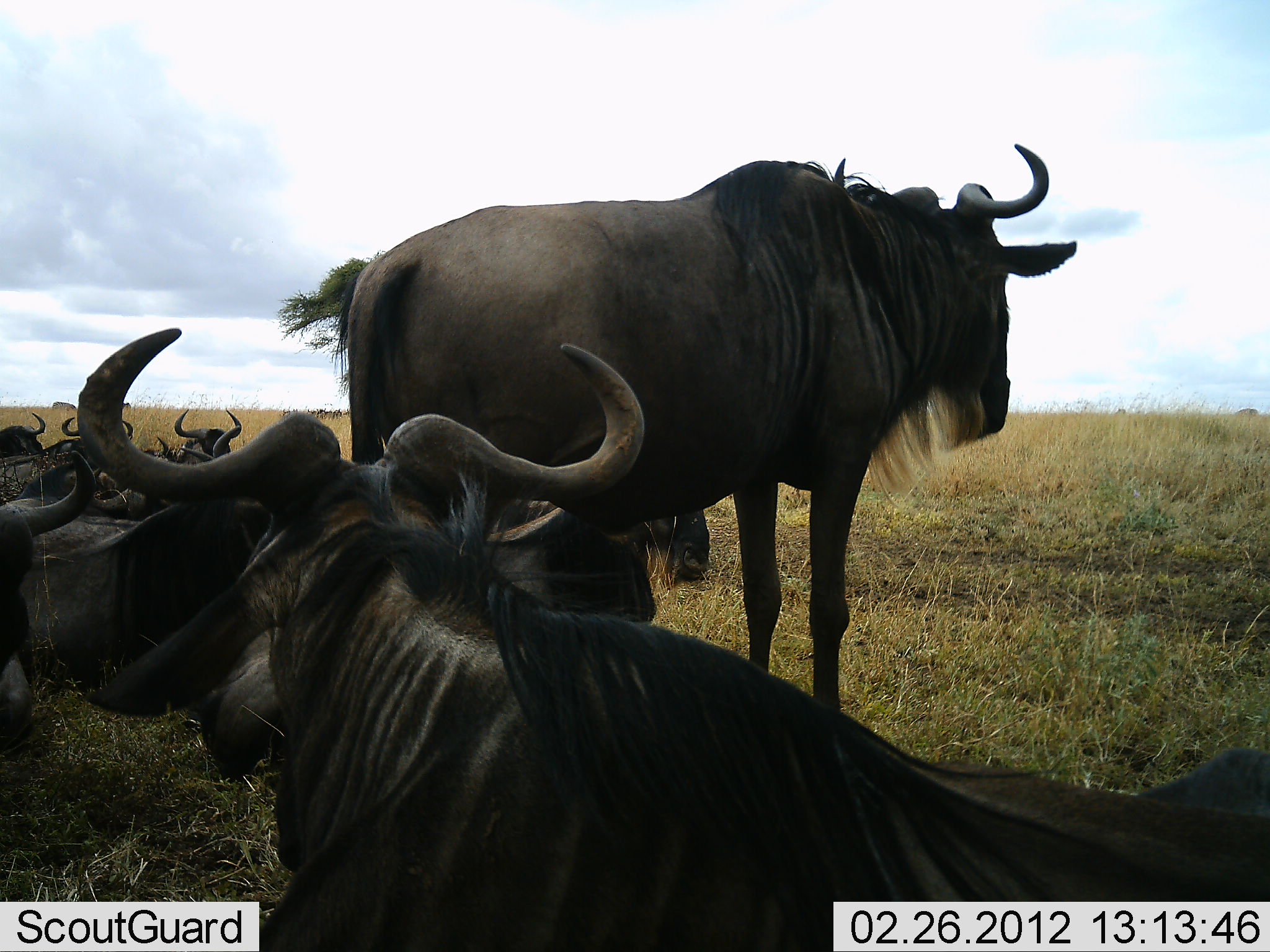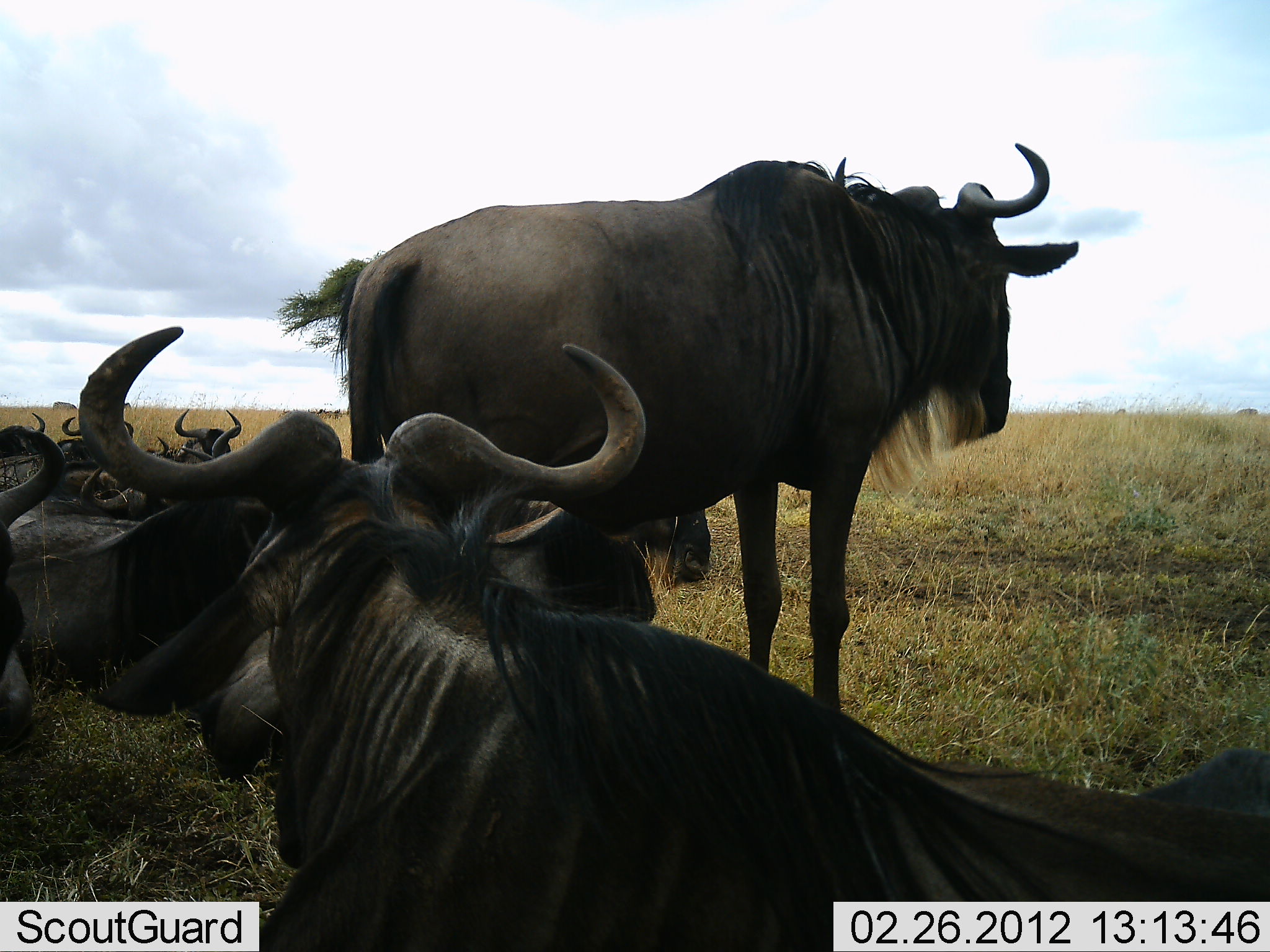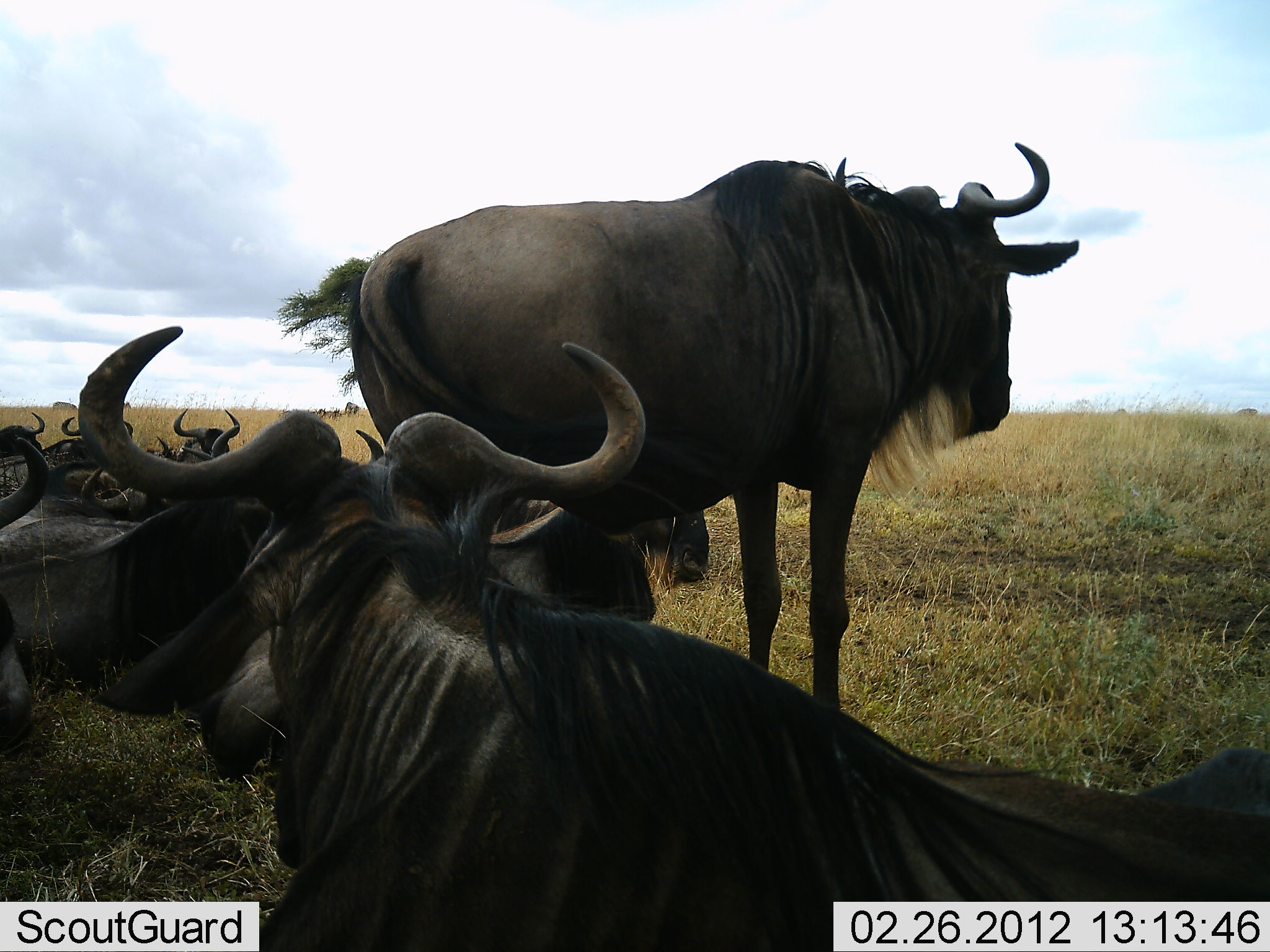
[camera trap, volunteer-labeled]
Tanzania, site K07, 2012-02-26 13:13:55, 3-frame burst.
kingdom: Animalia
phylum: Chordata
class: Mammalia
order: Artiodactyla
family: Bovidae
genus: Connochaetes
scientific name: Connochaetes taurinus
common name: blue wildebeest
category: wildebeest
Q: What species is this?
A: Wildebeest (blue wildebeest) (Connochaetes taurinus).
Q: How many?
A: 10.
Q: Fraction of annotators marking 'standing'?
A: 77%.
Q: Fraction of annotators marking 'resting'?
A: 100%.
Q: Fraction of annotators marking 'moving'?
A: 5%.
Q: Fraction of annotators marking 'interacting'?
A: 5%.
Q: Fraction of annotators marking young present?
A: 0%.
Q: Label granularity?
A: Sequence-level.